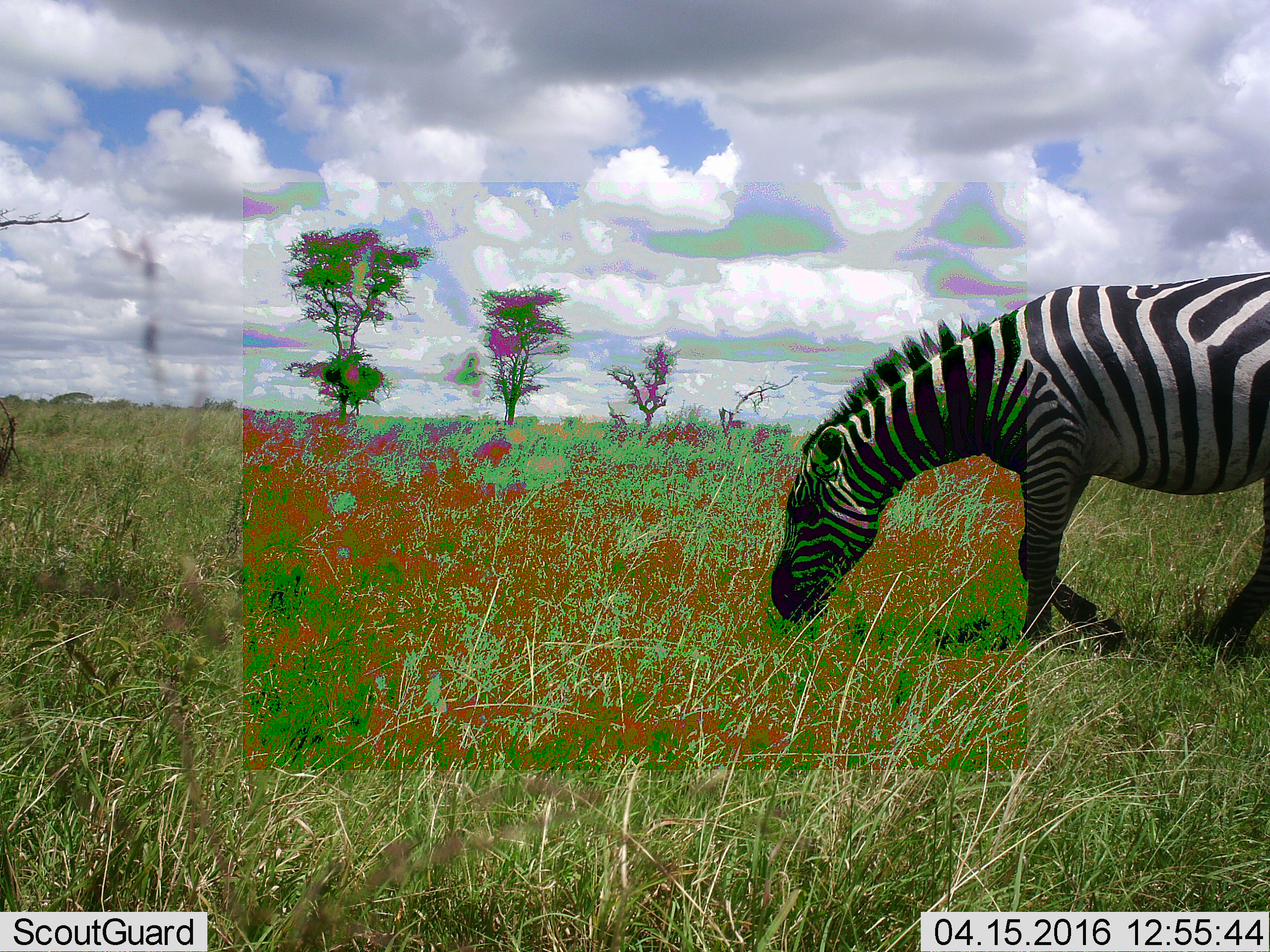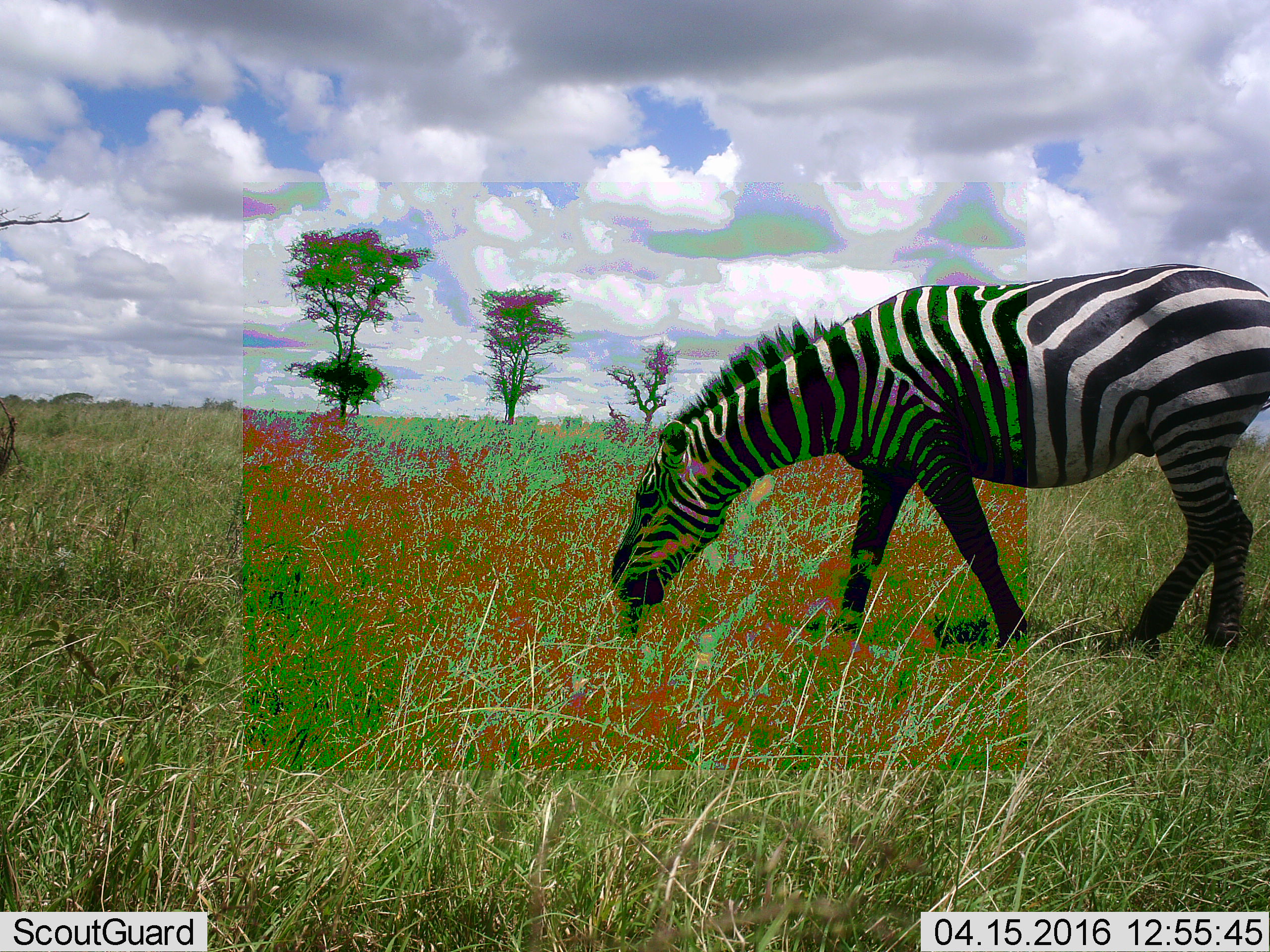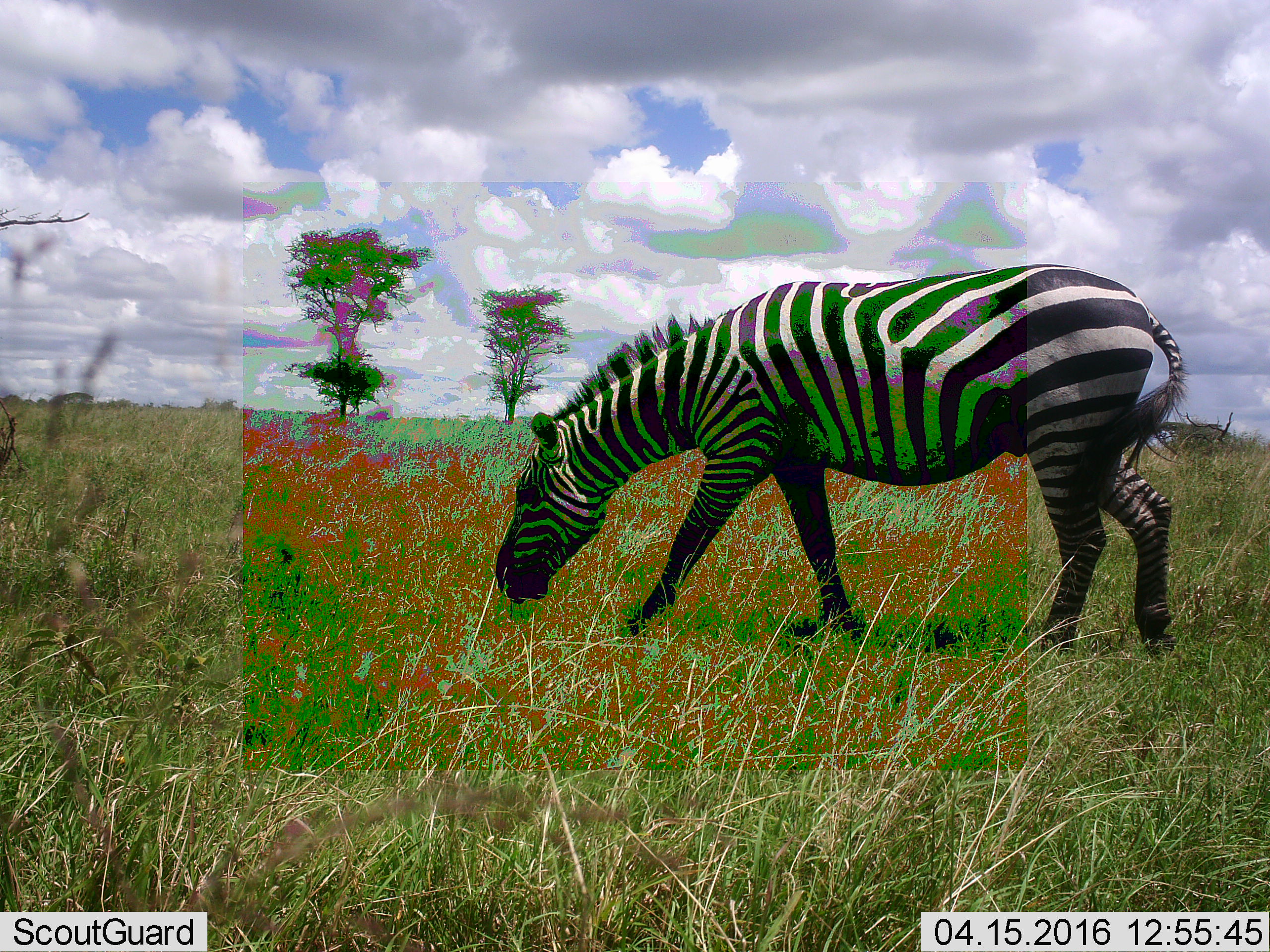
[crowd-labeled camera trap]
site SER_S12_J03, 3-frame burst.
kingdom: Animalia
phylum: Chordata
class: Mammalia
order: Perissodactyla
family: Equidae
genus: Equus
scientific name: Equus quagga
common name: plains zebra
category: zebraplains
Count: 1.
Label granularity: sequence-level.